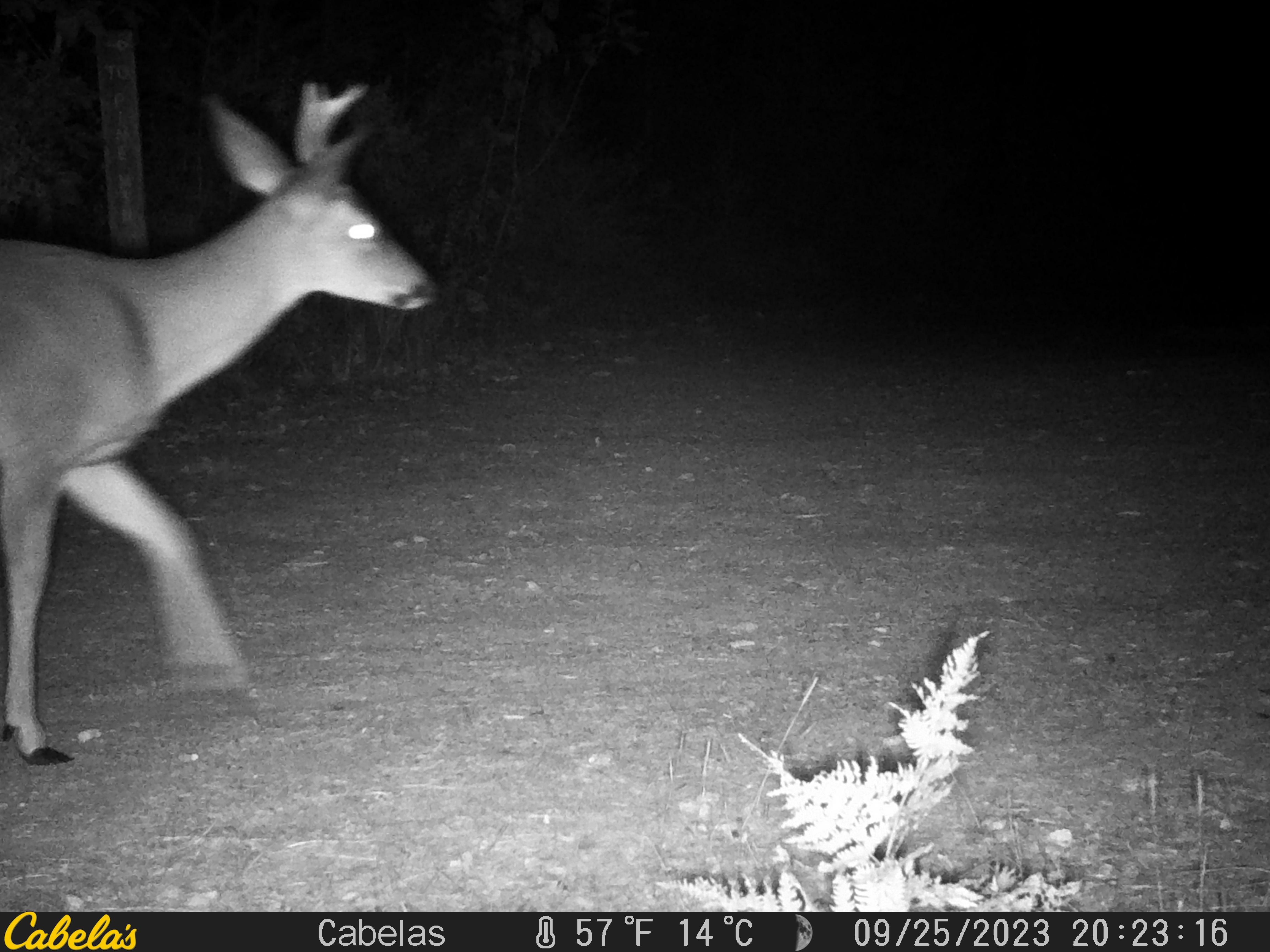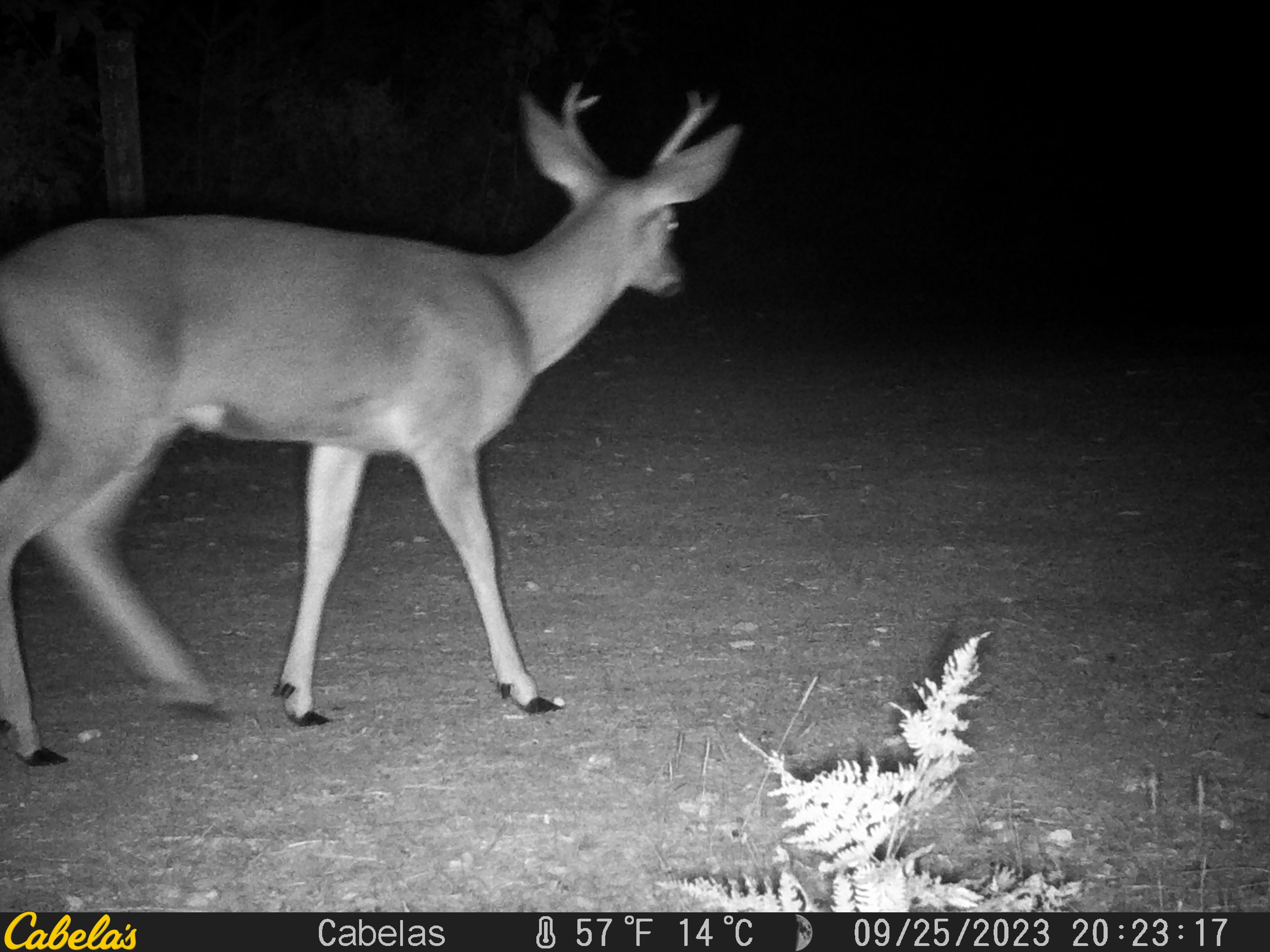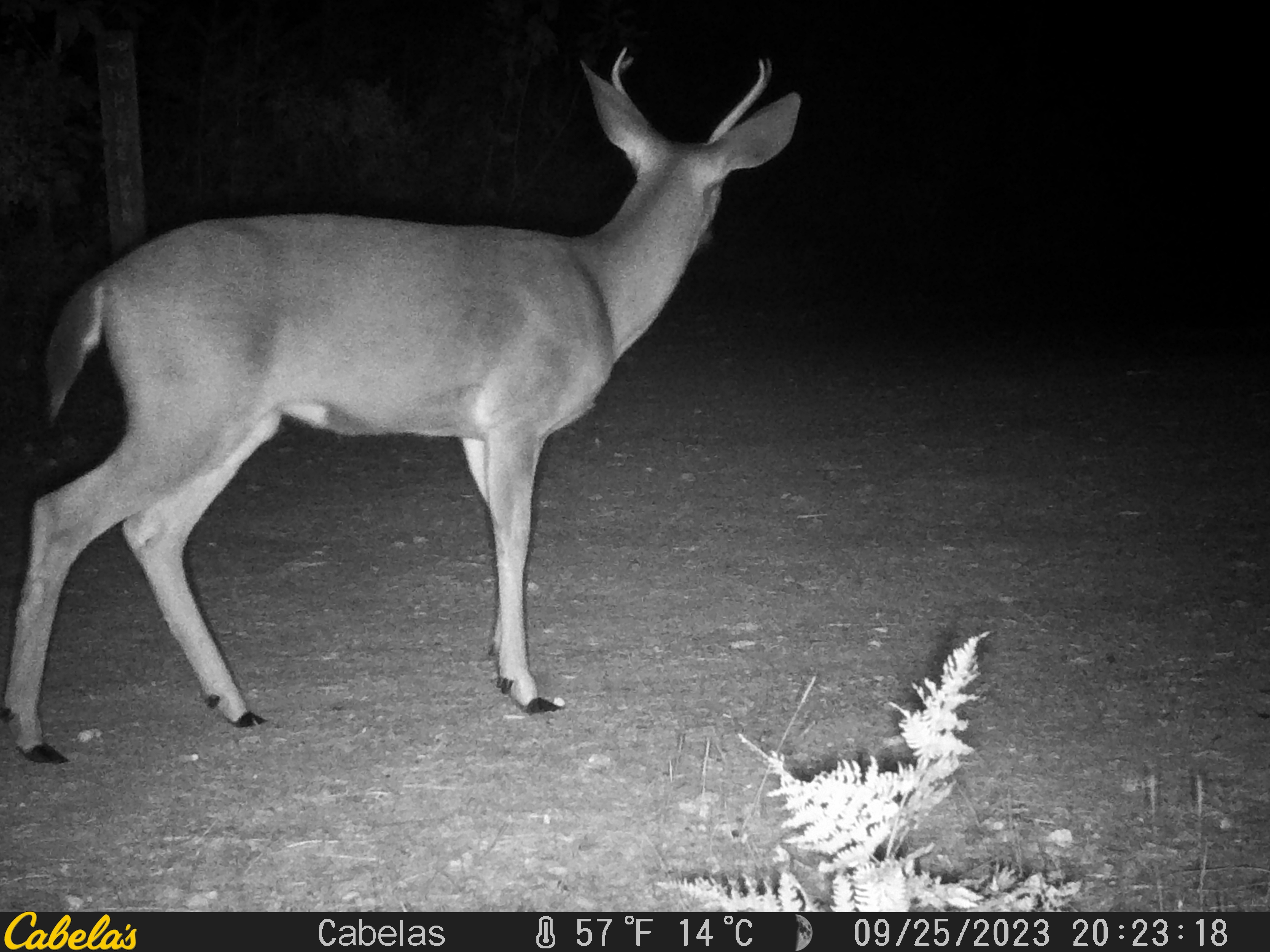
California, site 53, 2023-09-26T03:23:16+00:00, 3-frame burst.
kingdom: Animalia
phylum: Chordata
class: Mammalia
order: Artiodactyla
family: Cervidae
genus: Odocoileus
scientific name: Odocoileus hemionus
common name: mule deer